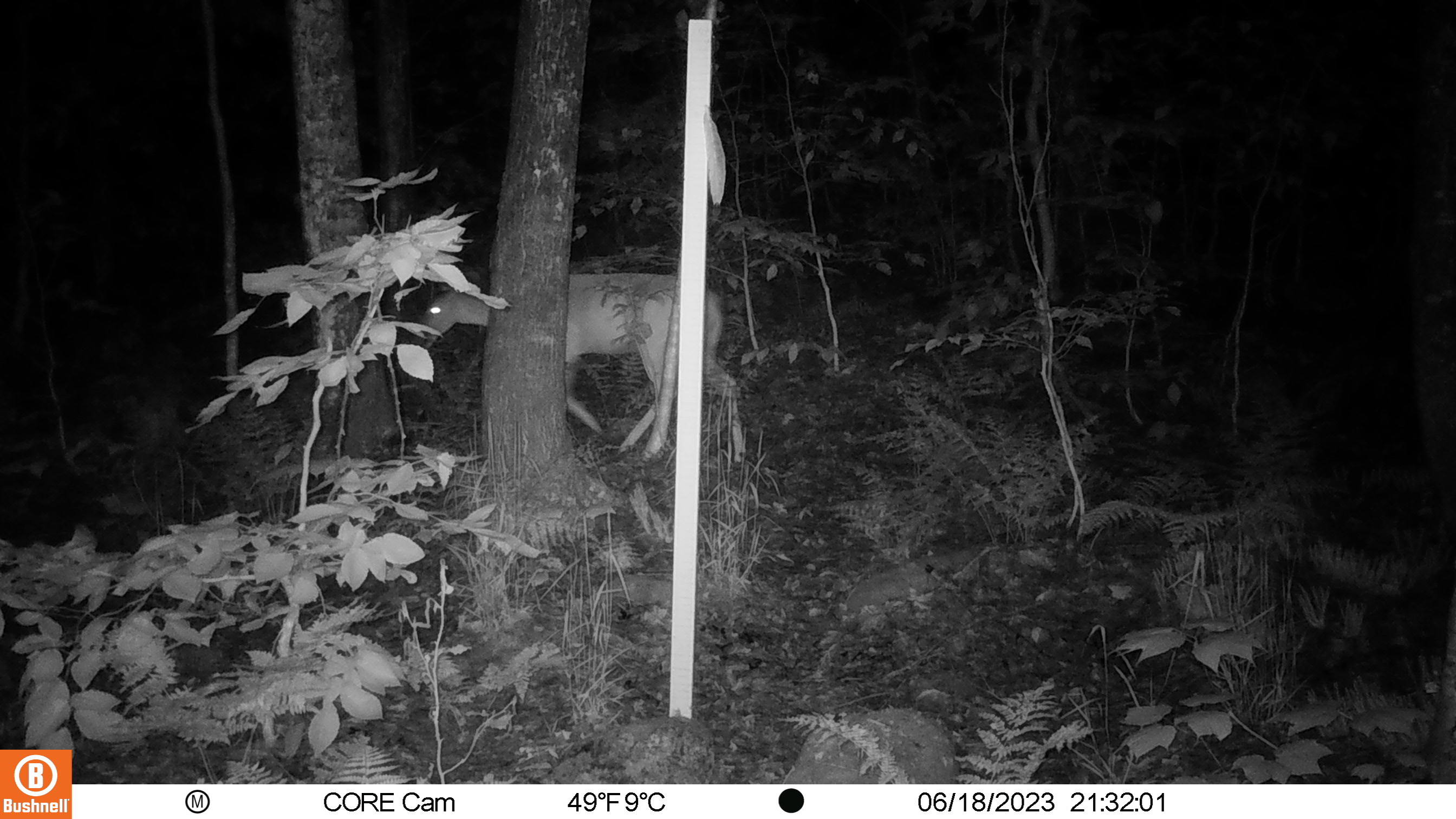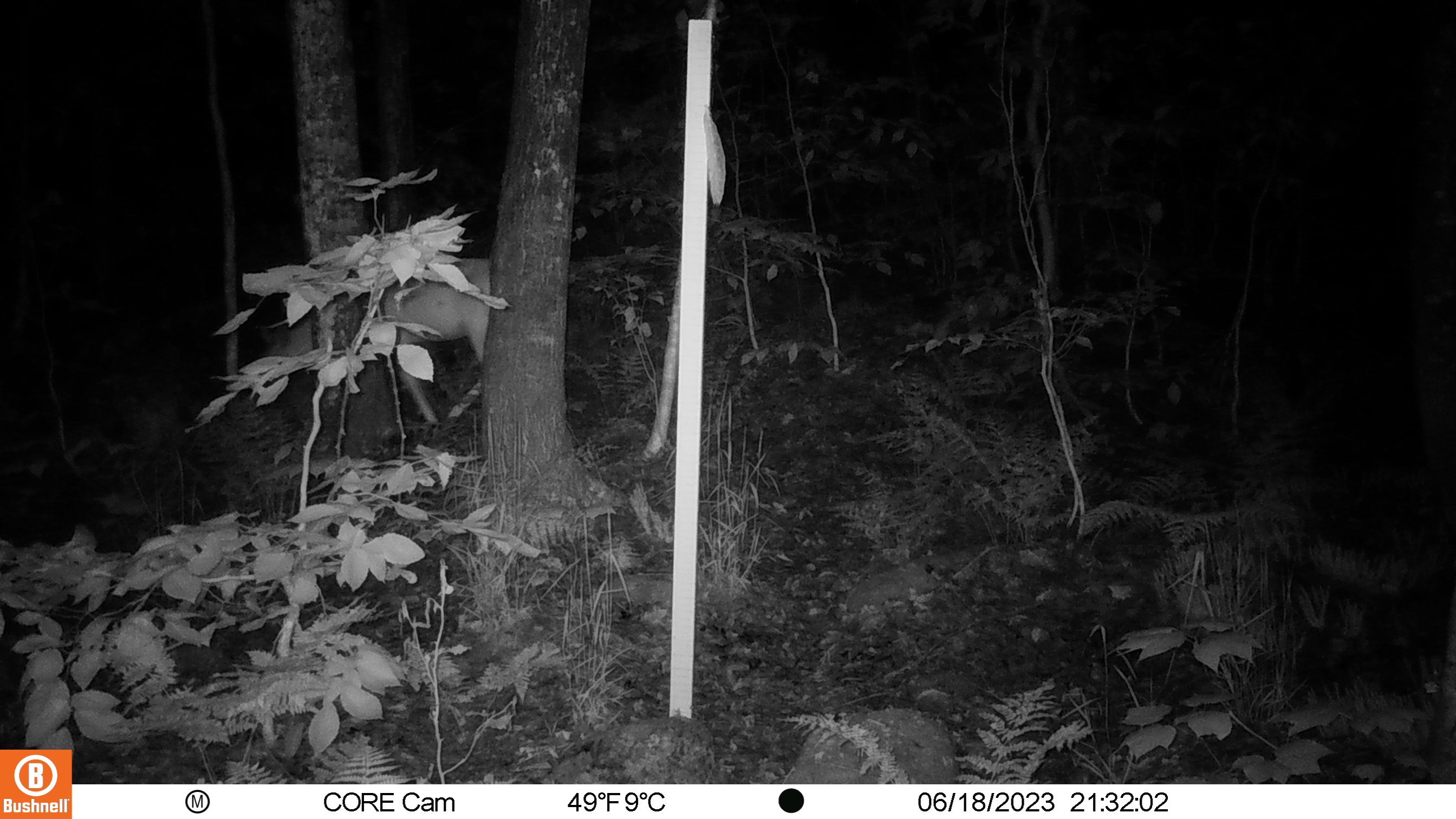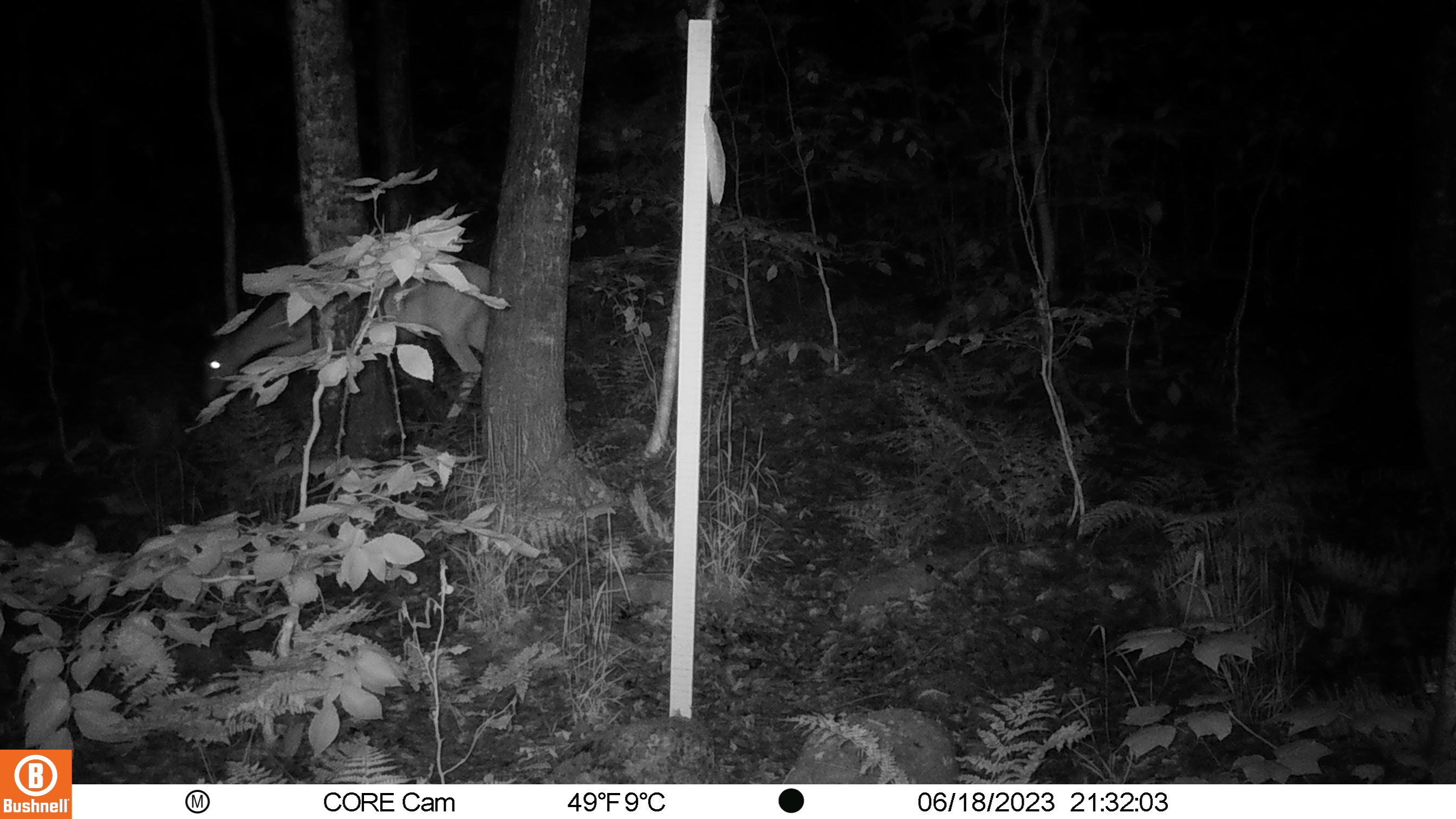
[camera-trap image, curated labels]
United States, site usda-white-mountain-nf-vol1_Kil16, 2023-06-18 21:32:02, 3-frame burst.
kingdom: Animalia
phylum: Chordata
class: Mammalia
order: Artiodactyla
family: Cervidae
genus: Odocoileus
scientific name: Odocoileus virginianus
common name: white-tailed deer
White-tailed deer (Odocoileus virginianus).